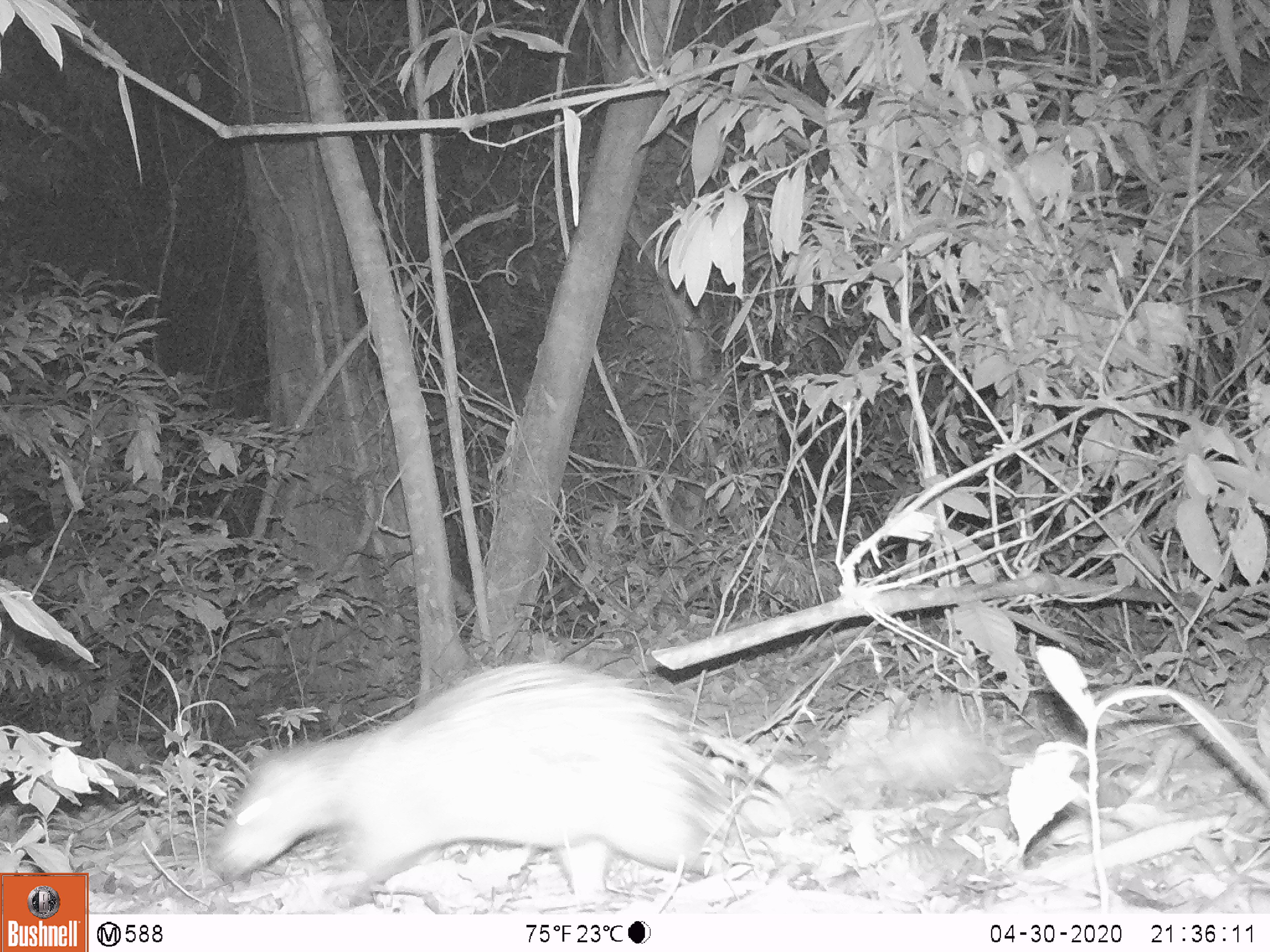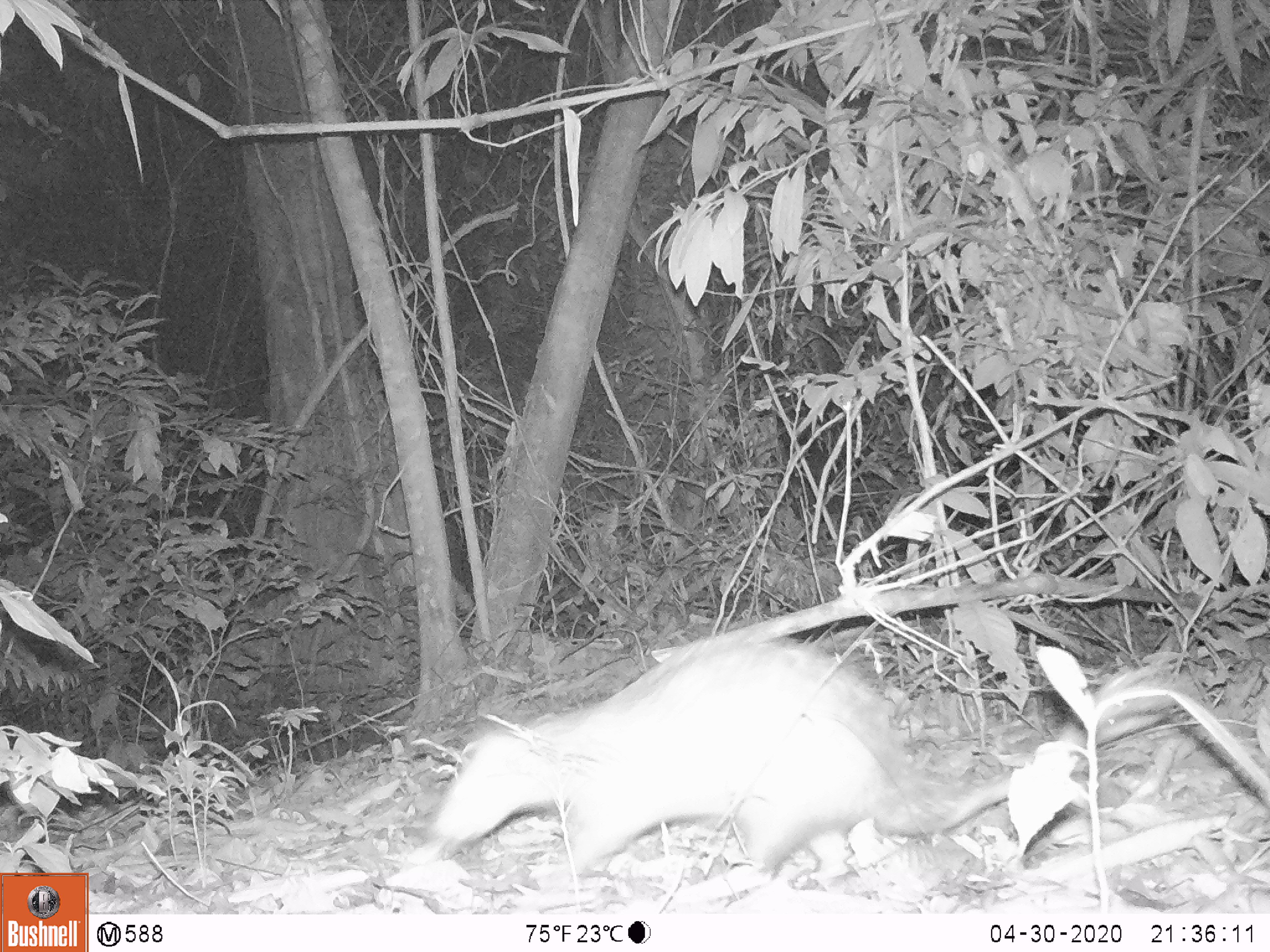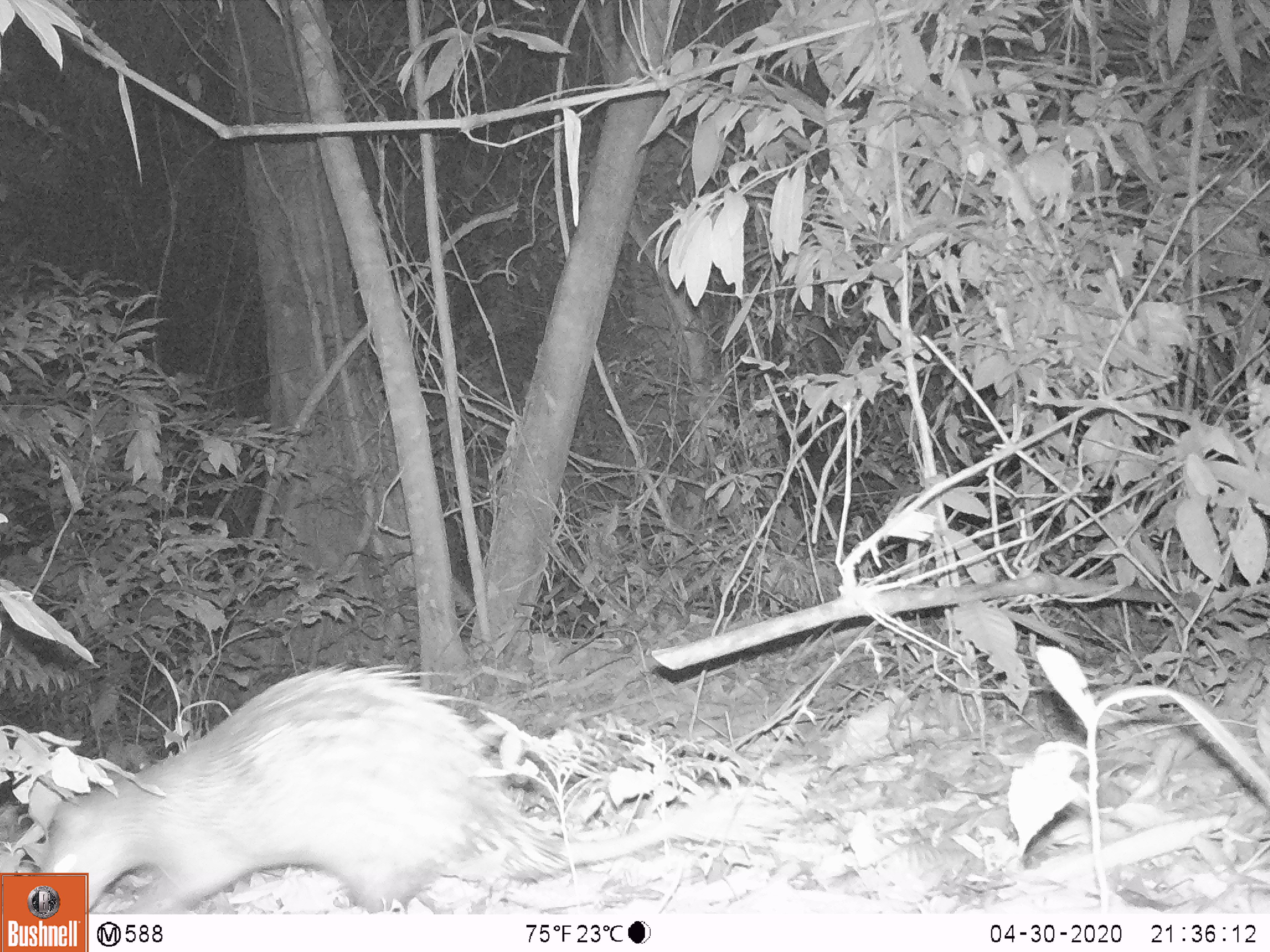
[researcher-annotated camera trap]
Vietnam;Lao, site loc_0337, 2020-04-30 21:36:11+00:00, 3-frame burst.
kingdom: Animalia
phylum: Chordata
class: Mammalia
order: Rodentia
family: Hystricidae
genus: Atherurus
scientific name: Atherurus macrourus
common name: asiatic brush-tailed porcupine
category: asiatic brush tailed porcupine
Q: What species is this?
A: Asiatic brush tailed porcupine (asiatic brush-tailed porcupine) (Atherurus macrourus).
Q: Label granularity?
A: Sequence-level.